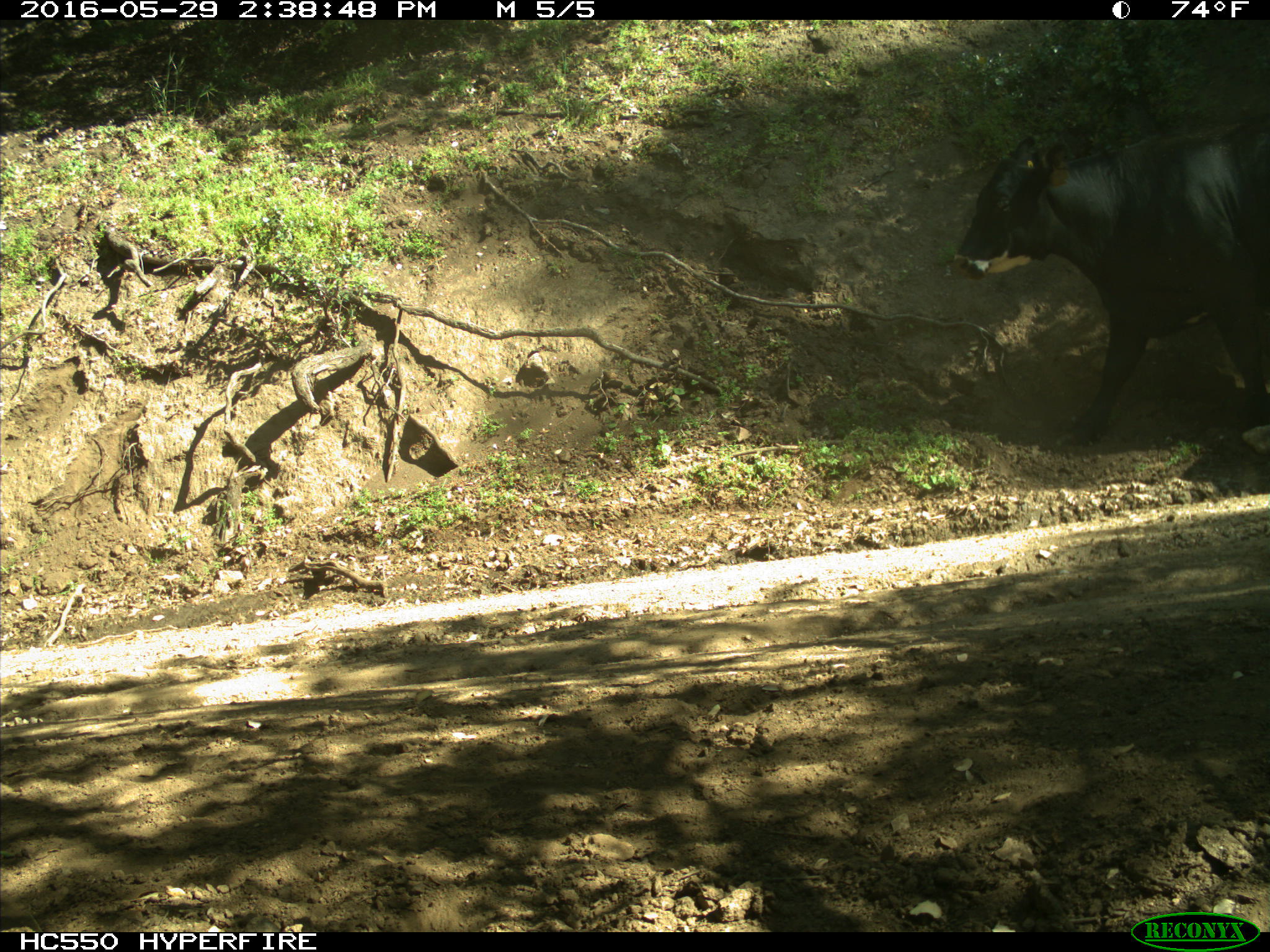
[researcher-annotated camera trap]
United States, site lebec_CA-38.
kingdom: Animalia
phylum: Chordata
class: Mammalia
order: Artiodactyla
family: Bovidae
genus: Bos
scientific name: Bos taurus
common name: domestic cow